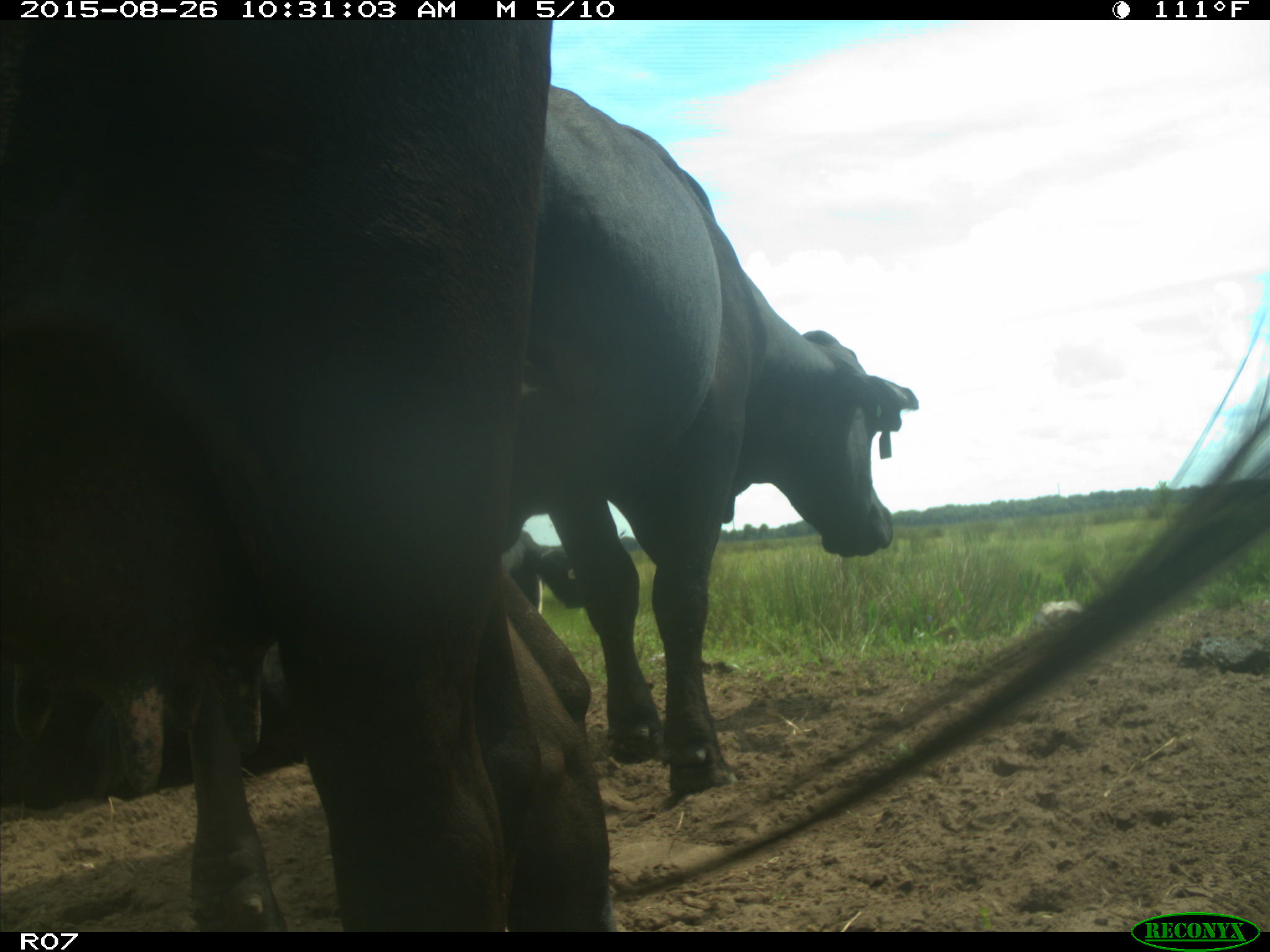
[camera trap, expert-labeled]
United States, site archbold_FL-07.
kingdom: Animalia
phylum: Chordata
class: Mammalia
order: Artiodactyla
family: Bovidae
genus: Bos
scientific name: Bos taurus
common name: domestic cow